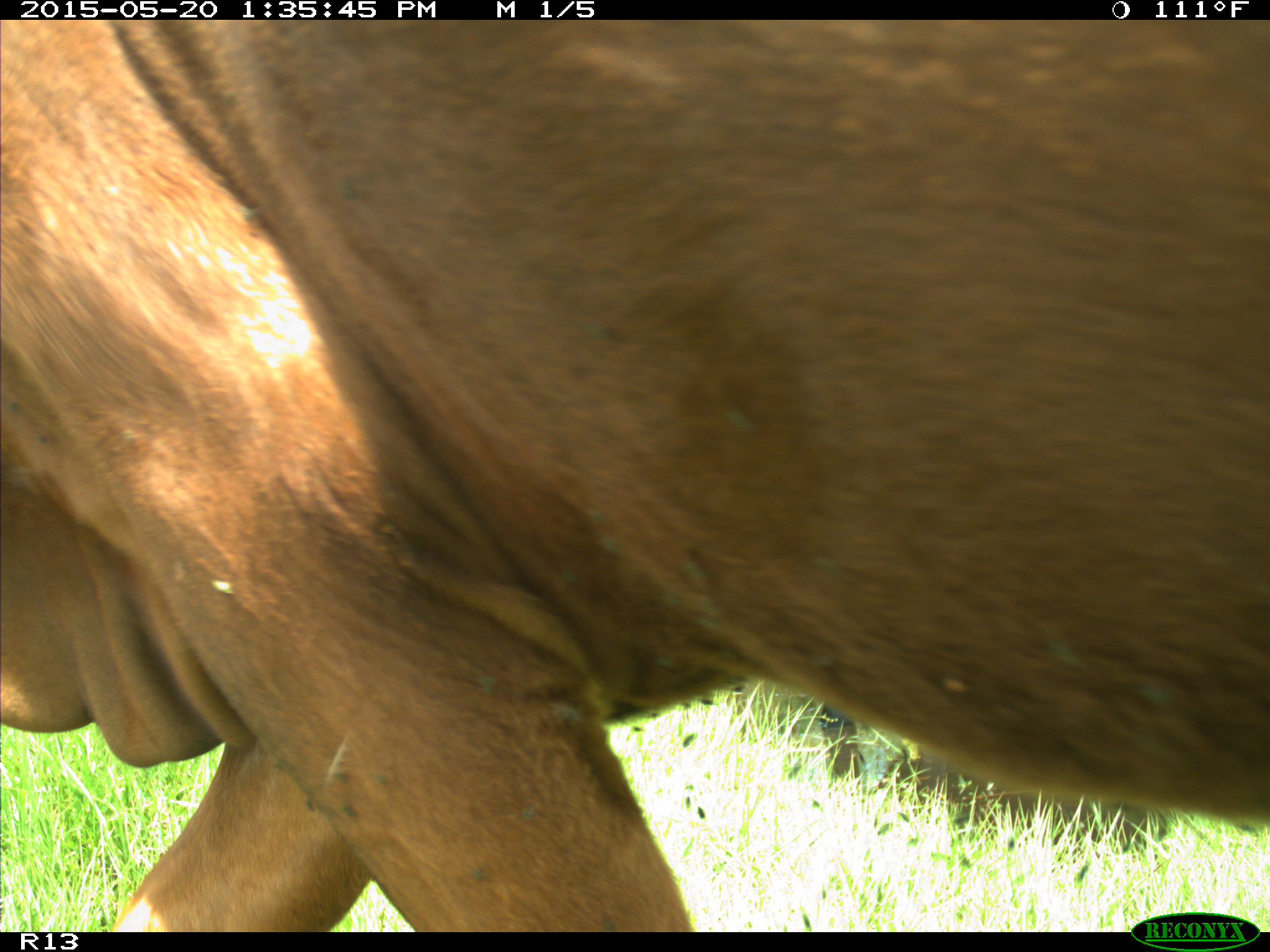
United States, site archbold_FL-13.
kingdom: Animalia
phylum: Chordata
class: Mammalia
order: Artiodactyla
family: Bovidae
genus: Bos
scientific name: Bos taurus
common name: domestic cow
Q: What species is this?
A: Bos taurus (domestic cow).